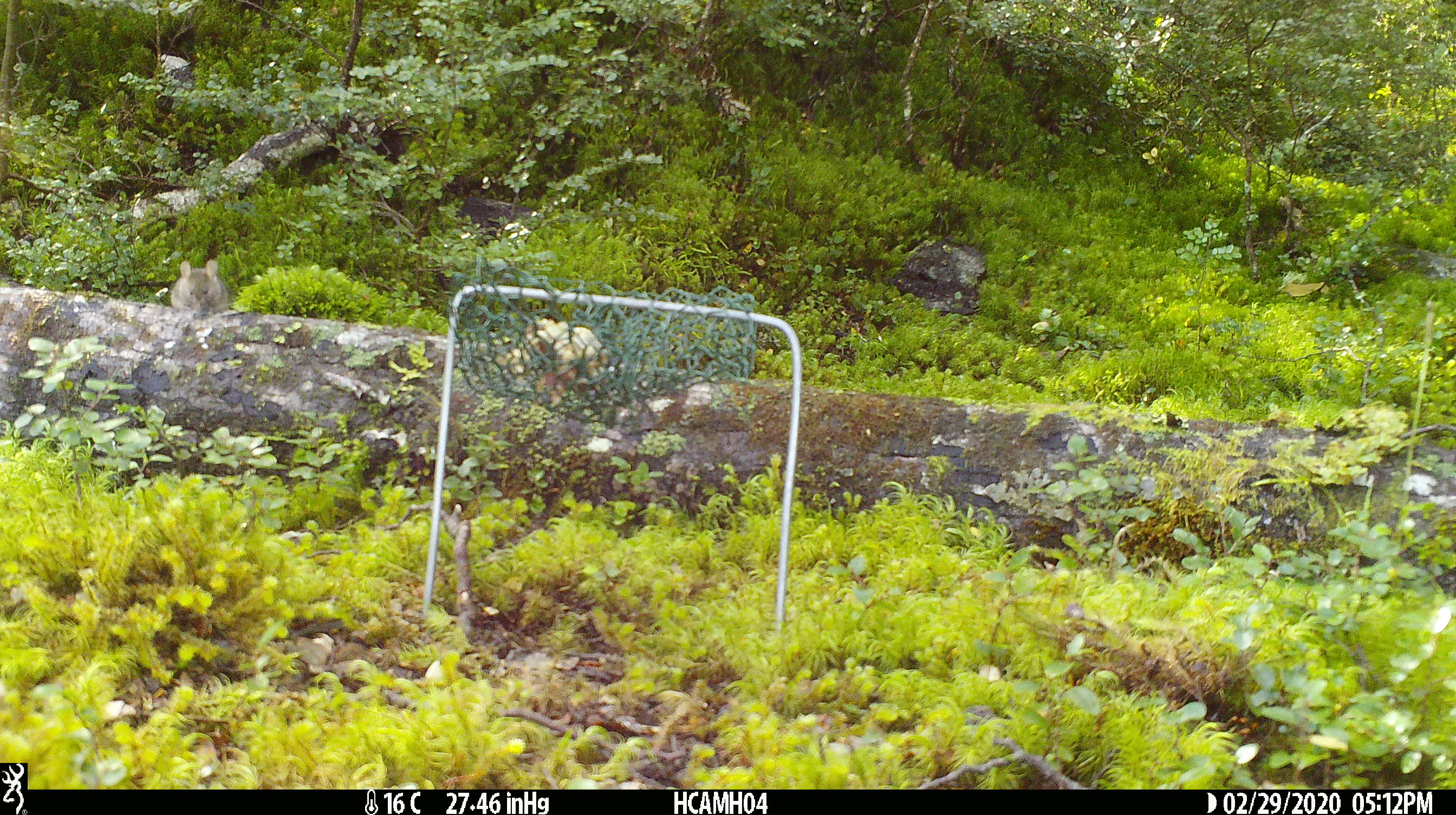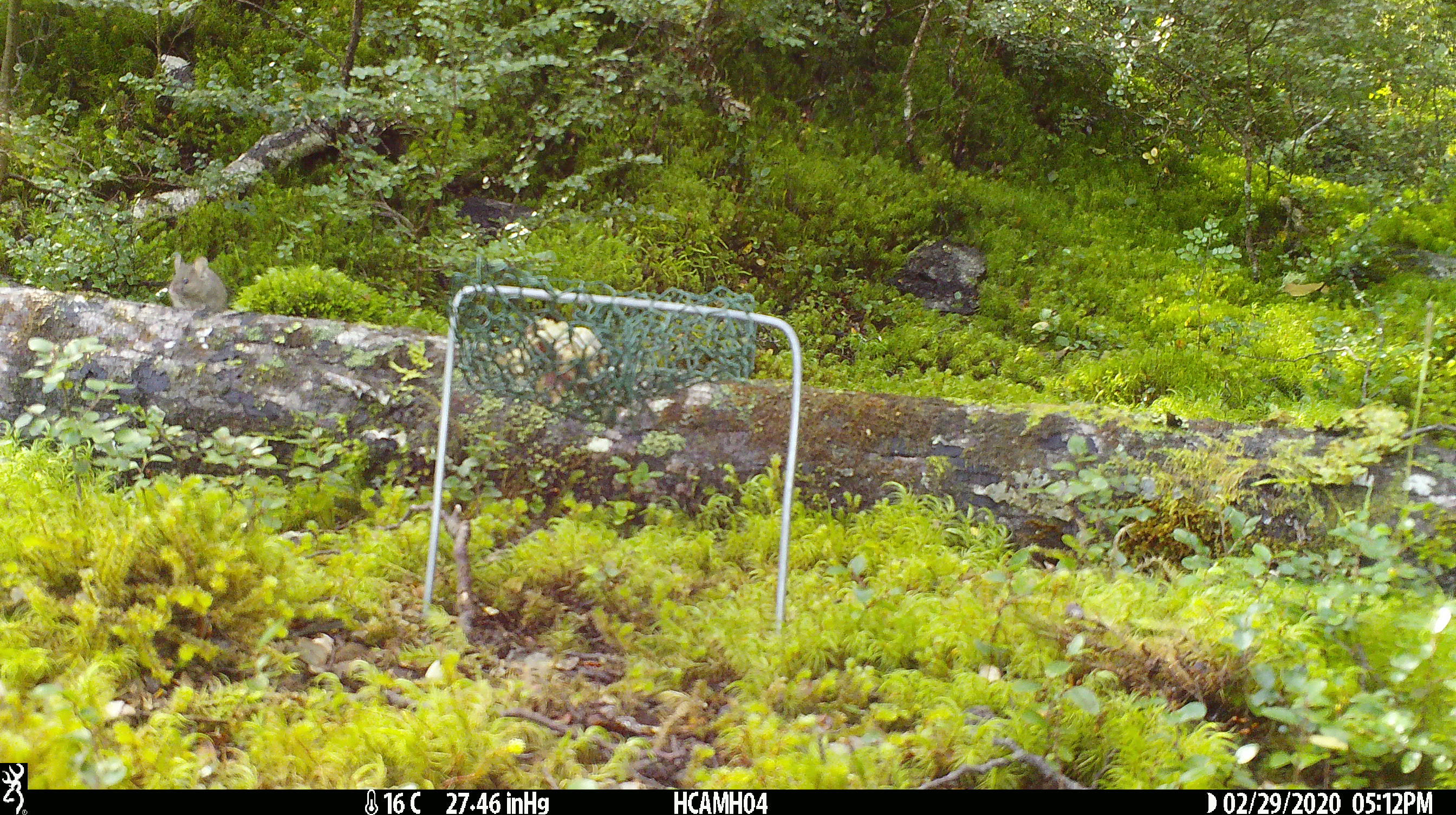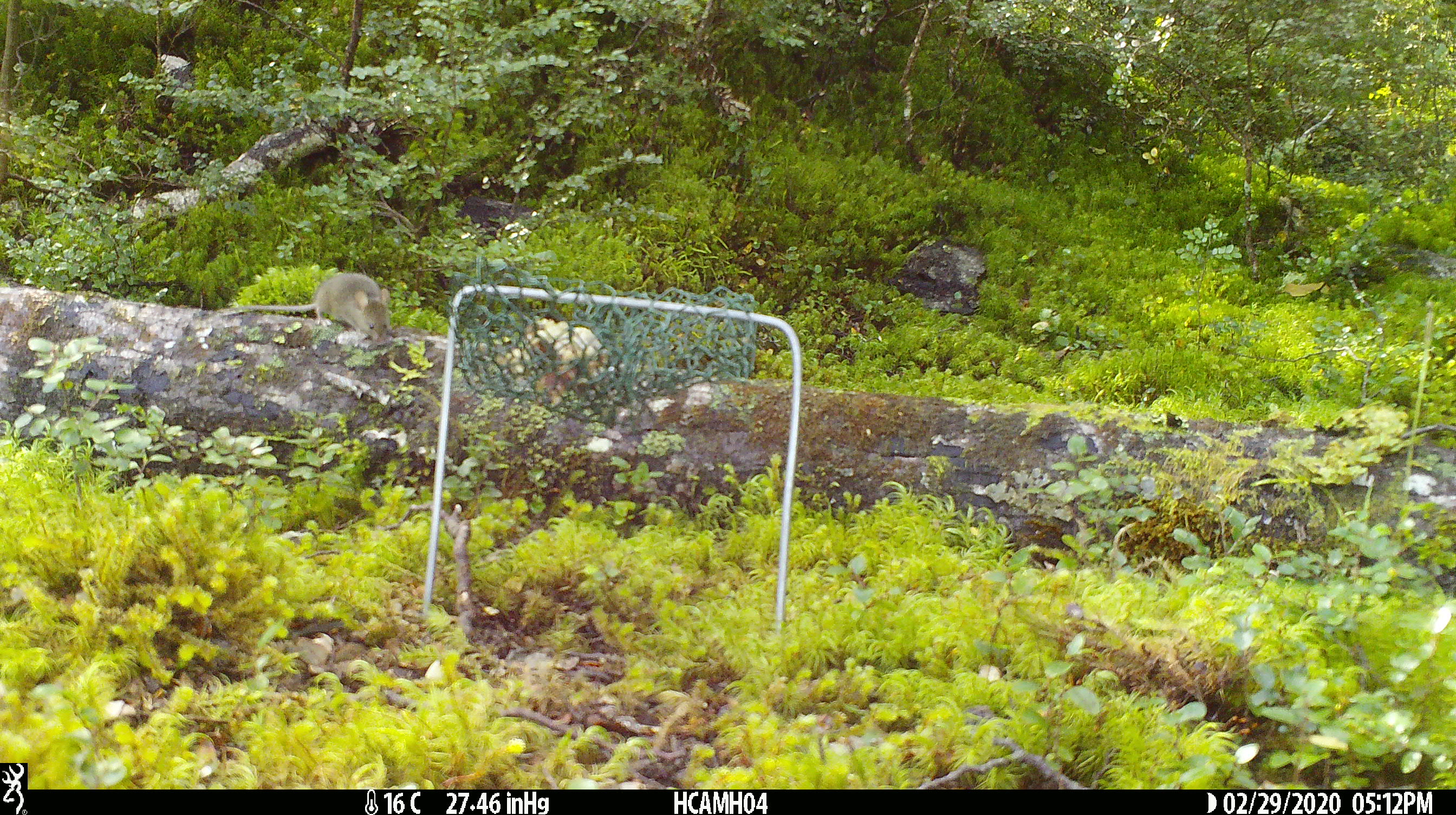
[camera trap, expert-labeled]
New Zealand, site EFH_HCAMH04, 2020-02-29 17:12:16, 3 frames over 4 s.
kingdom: Animalia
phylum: Chordata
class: Mammalia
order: Rodentia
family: Muridae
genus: Mus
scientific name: Mus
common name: mouse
Mouse (Mus).